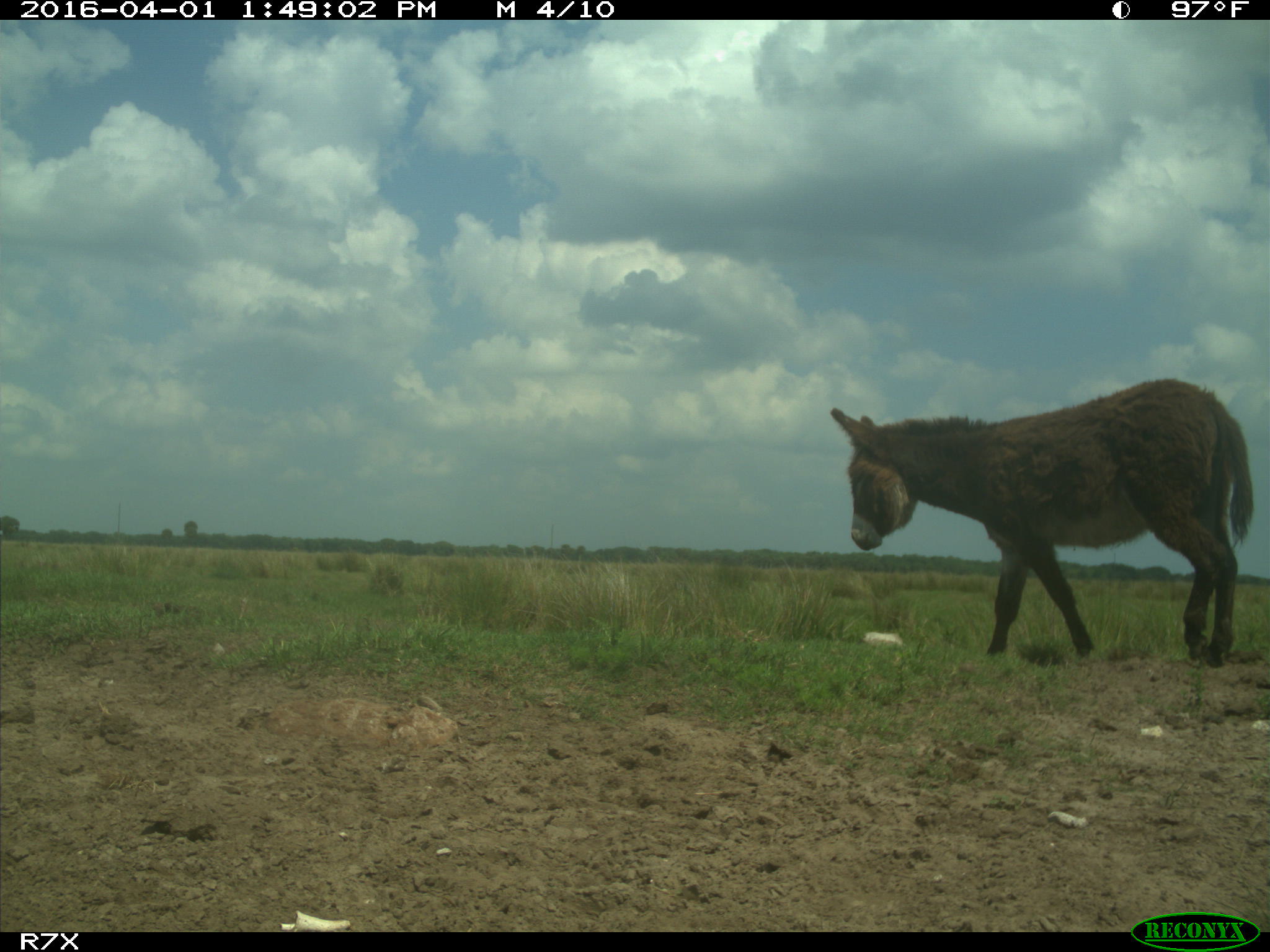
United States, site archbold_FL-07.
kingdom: Animalia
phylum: Chordata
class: Mammalia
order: Perissodactyla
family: Equidae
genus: Equus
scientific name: Equus africanus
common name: african wild ass